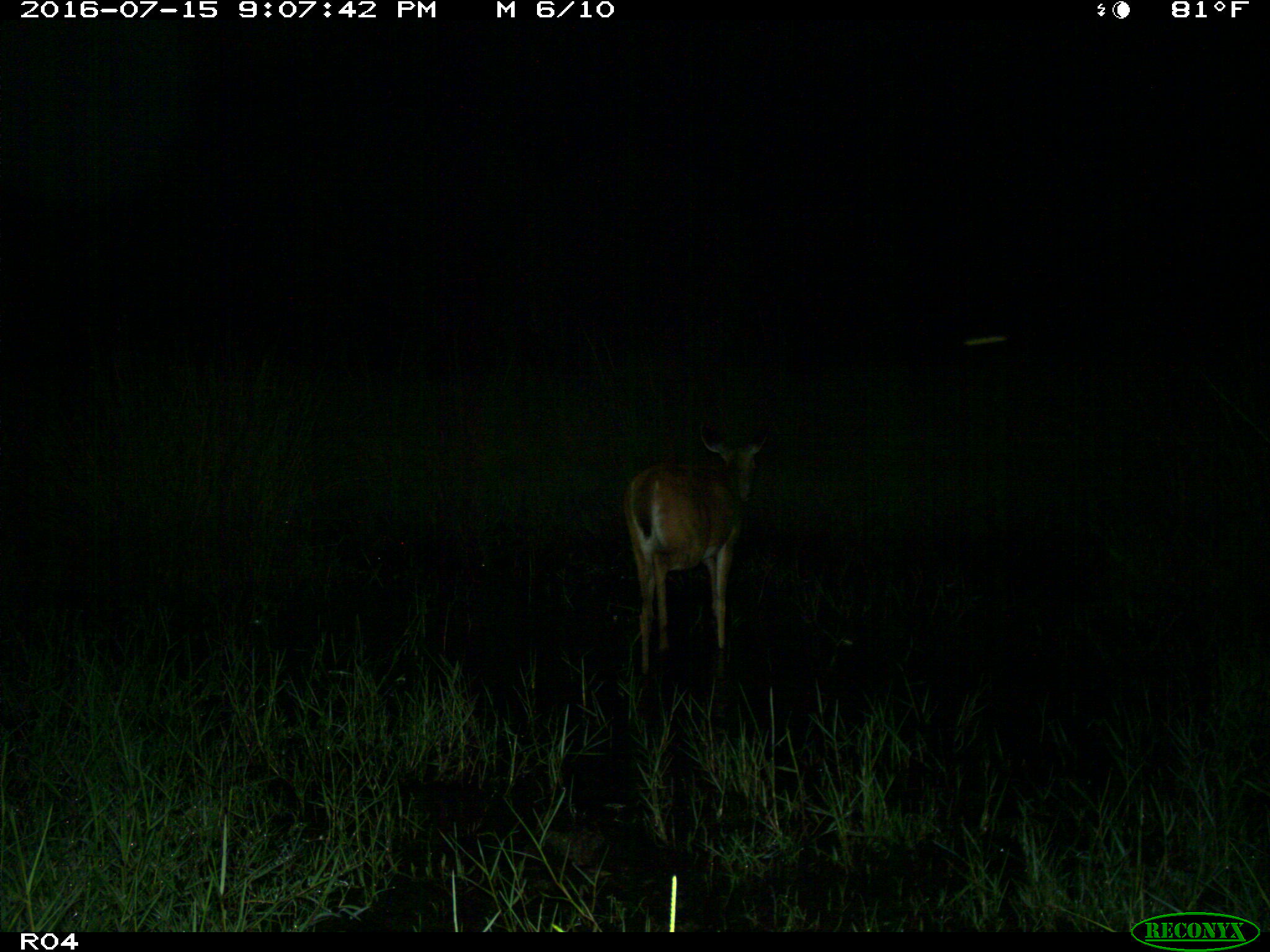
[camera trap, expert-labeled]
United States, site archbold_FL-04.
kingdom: Animalia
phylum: Chordata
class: Mammalia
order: Artiodactyla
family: Cervidae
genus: Odocoileus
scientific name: Odocoileus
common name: deer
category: unidentified deer